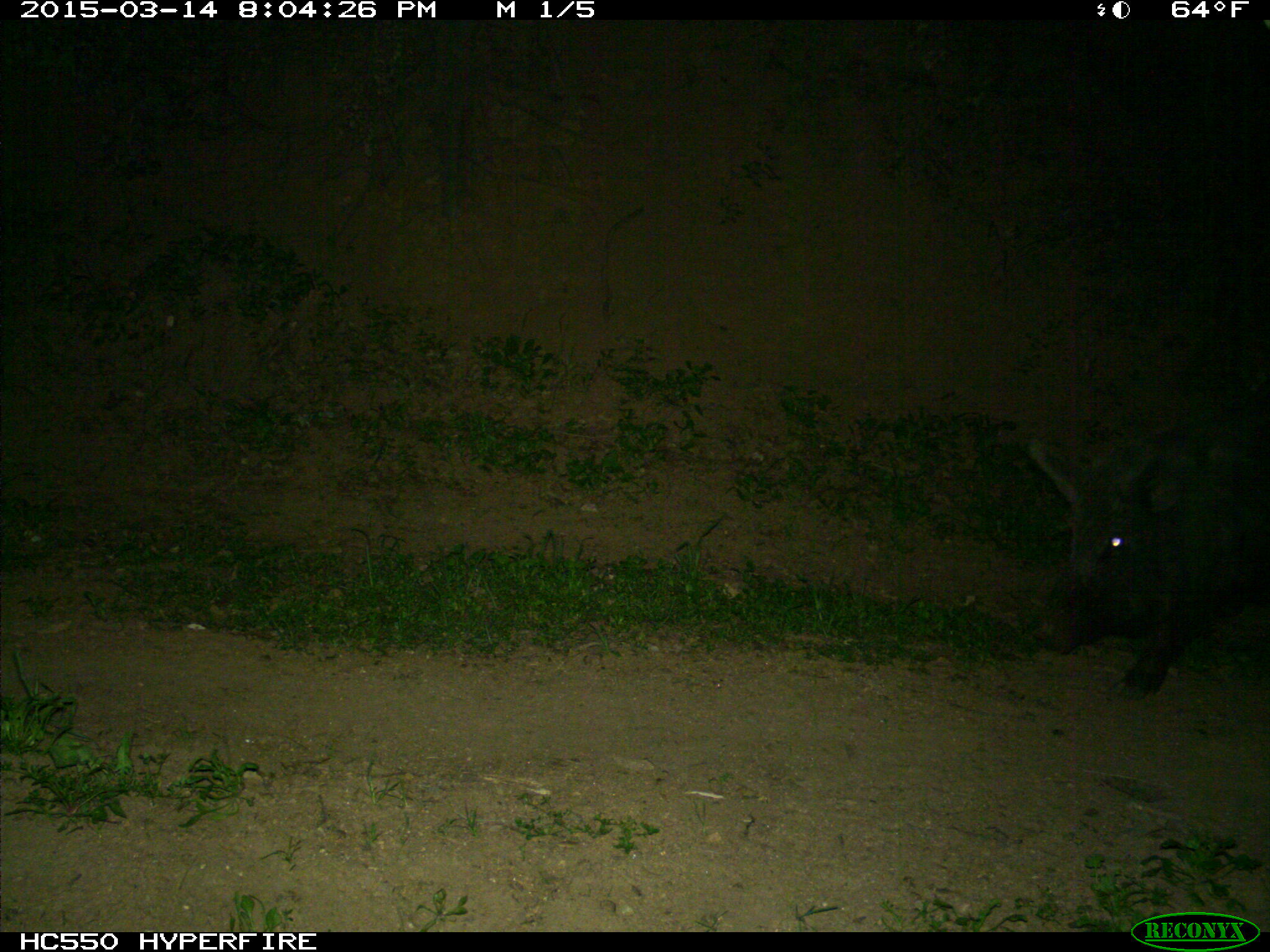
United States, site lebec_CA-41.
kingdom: Animalia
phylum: Chordata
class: Mammalia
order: Artiodactyla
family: Suidae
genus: Sus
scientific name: Sus scrofa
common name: wild boar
Sus scrofa (wild boar).